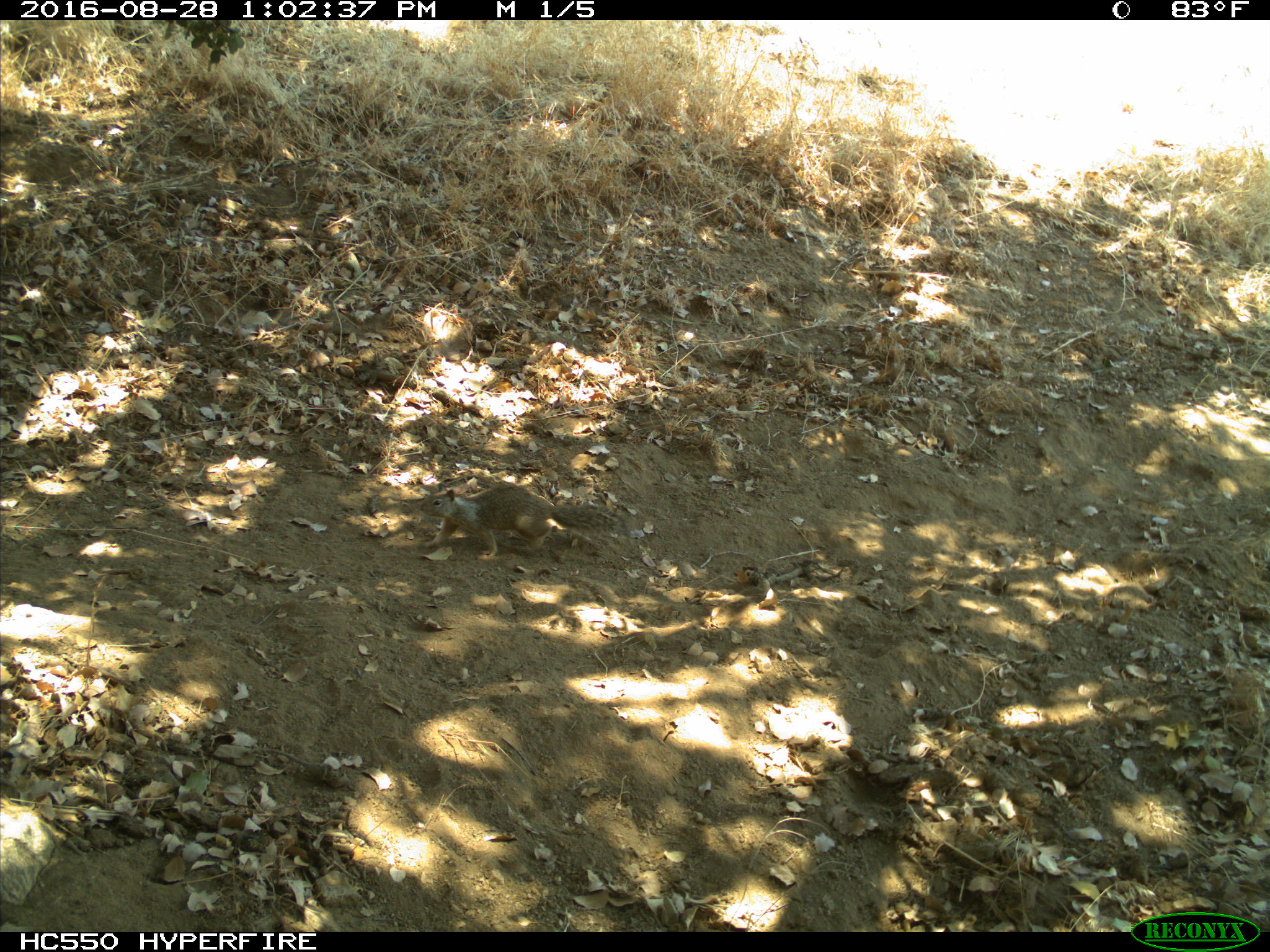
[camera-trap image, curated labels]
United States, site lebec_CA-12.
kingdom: Animalia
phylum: Chordata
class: Mammalia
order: Rodentia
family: Sciuridae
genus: Otospermophilus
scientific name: Otospermophilus beecheyi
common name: california ground squirrel